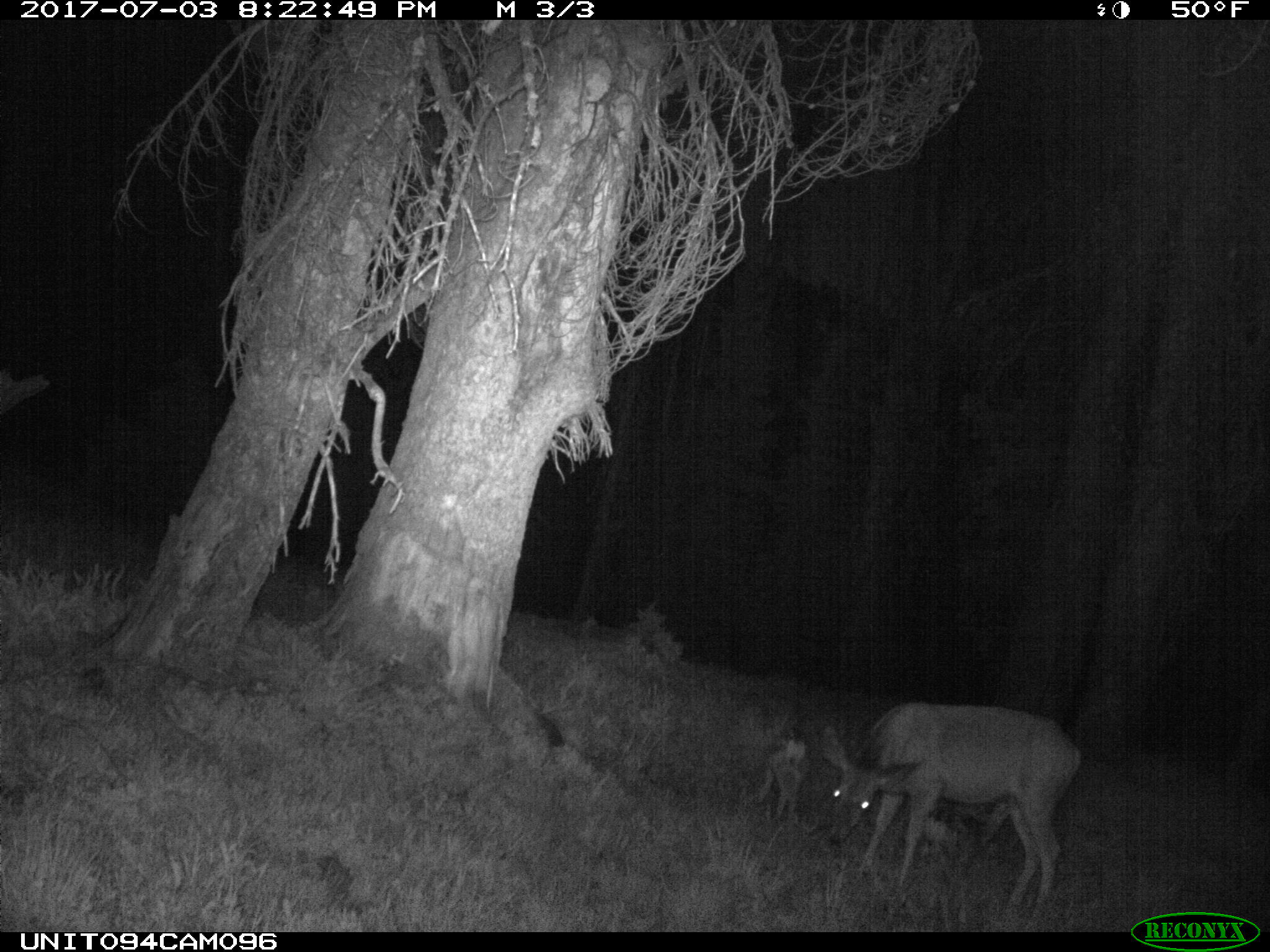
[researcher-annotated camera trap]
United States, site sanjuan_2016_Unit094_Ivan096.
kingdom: Animalia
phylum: Chordata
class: Mammalia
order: Artiodactyla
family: Cervidae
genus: Odocoileus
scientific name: Odocoileus hemionus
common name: mule deer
Odocoileus hemionus (mule deer).